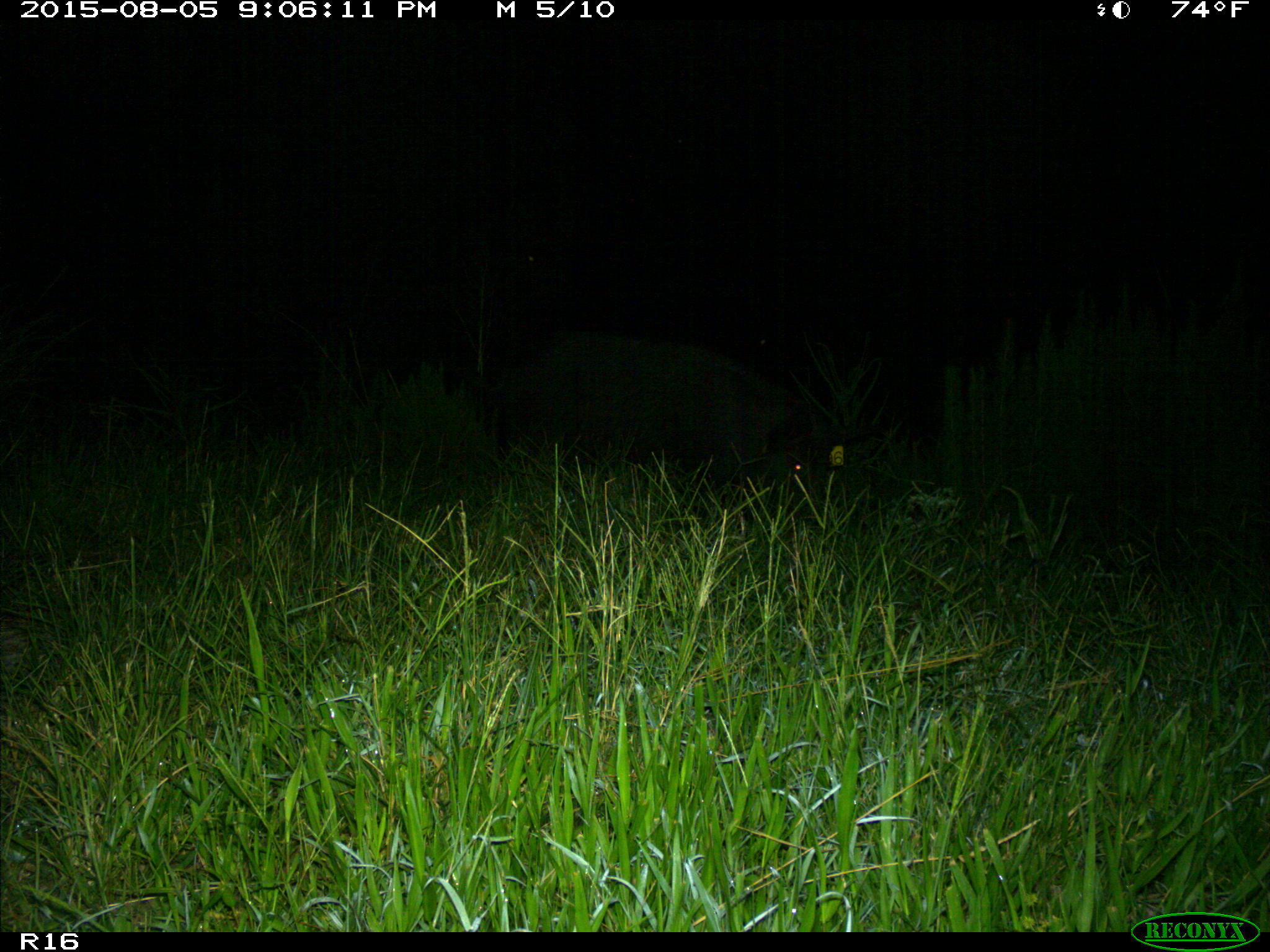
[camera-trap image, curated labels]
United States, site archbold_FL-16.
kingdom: Animalia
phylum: Chordata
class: Mammalia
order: Artiodactyla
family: Suidae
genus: Sus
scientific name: Sus scrofa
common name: wild boar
Sus scrofa (wild boar).